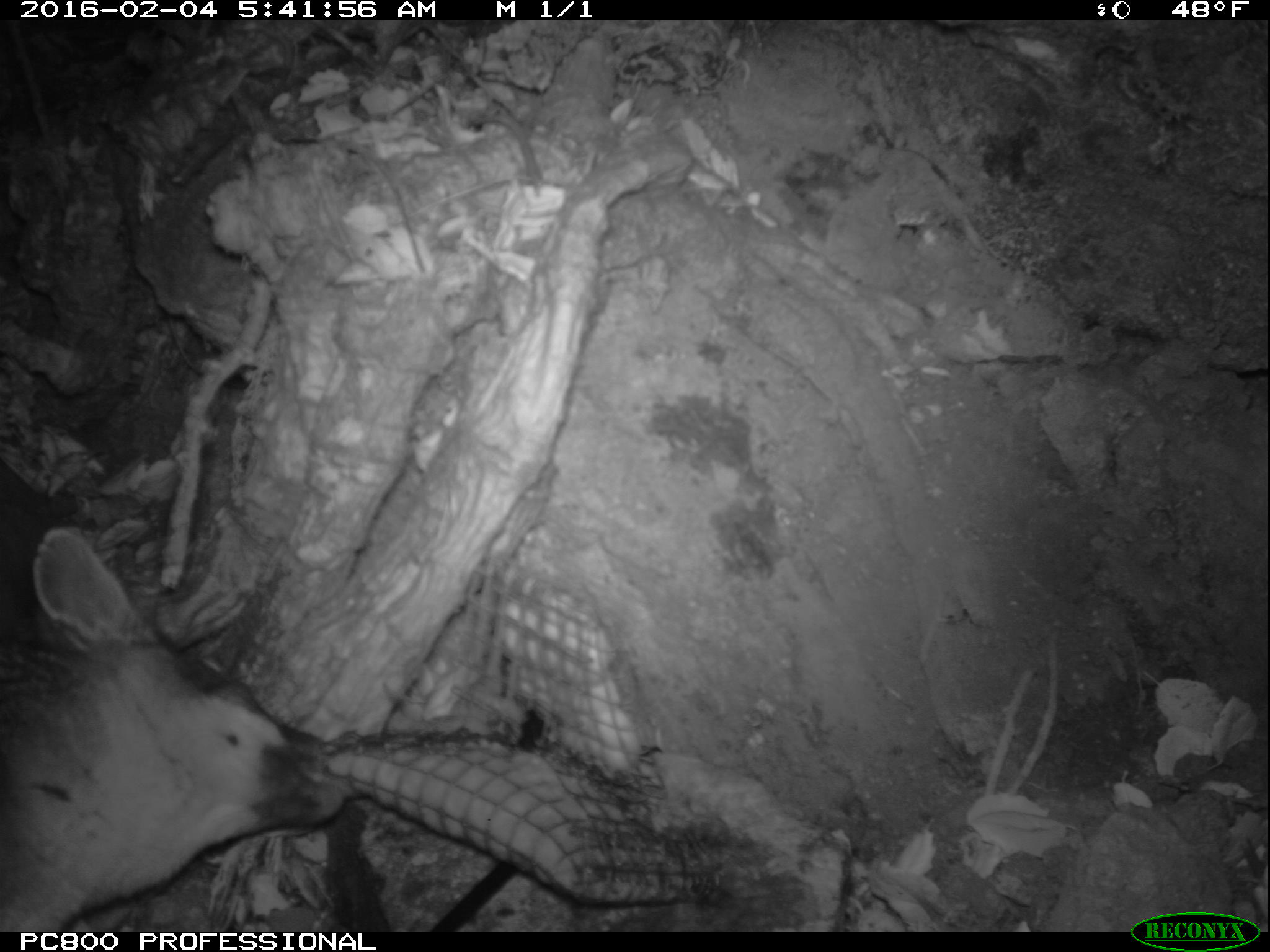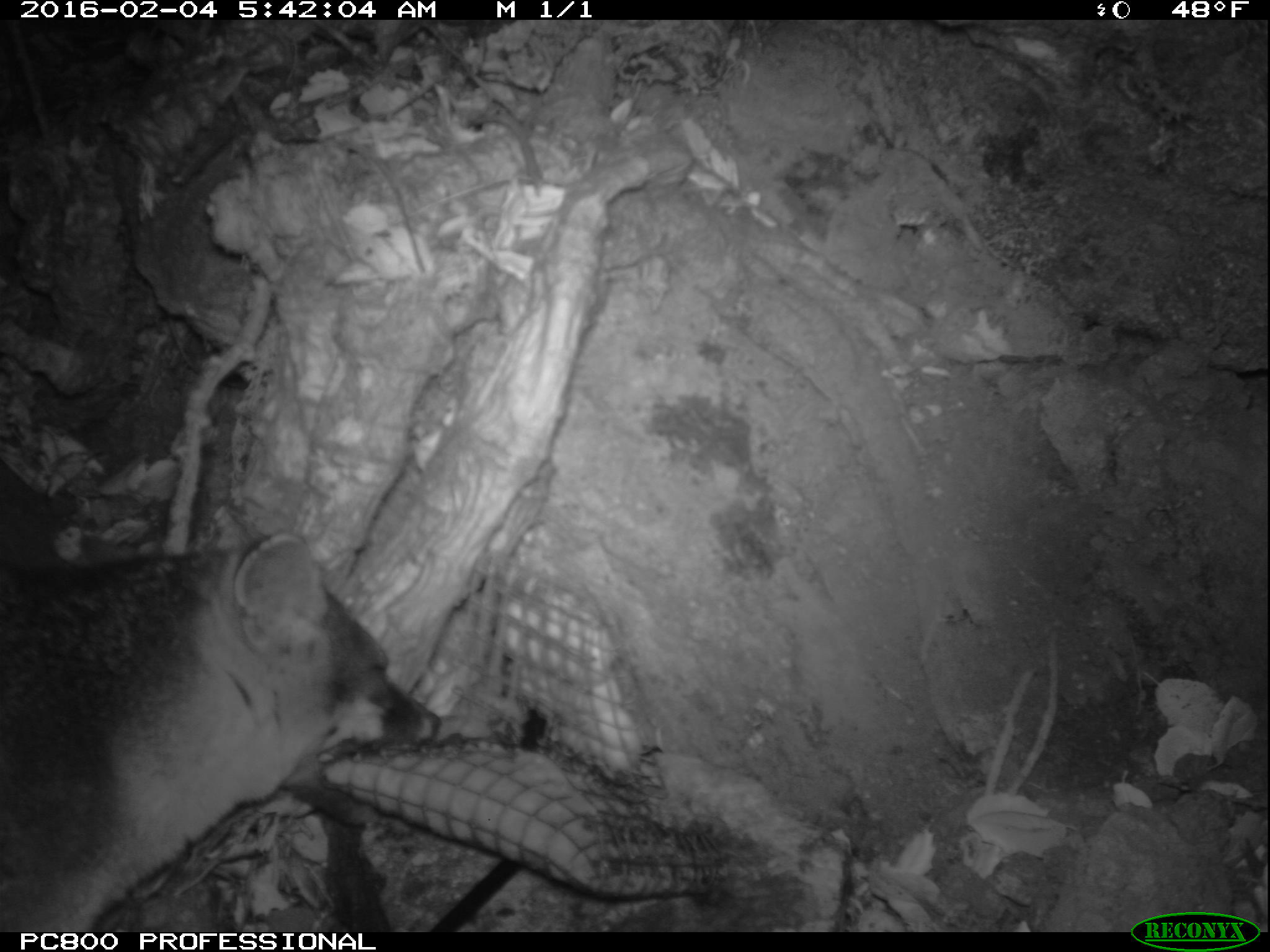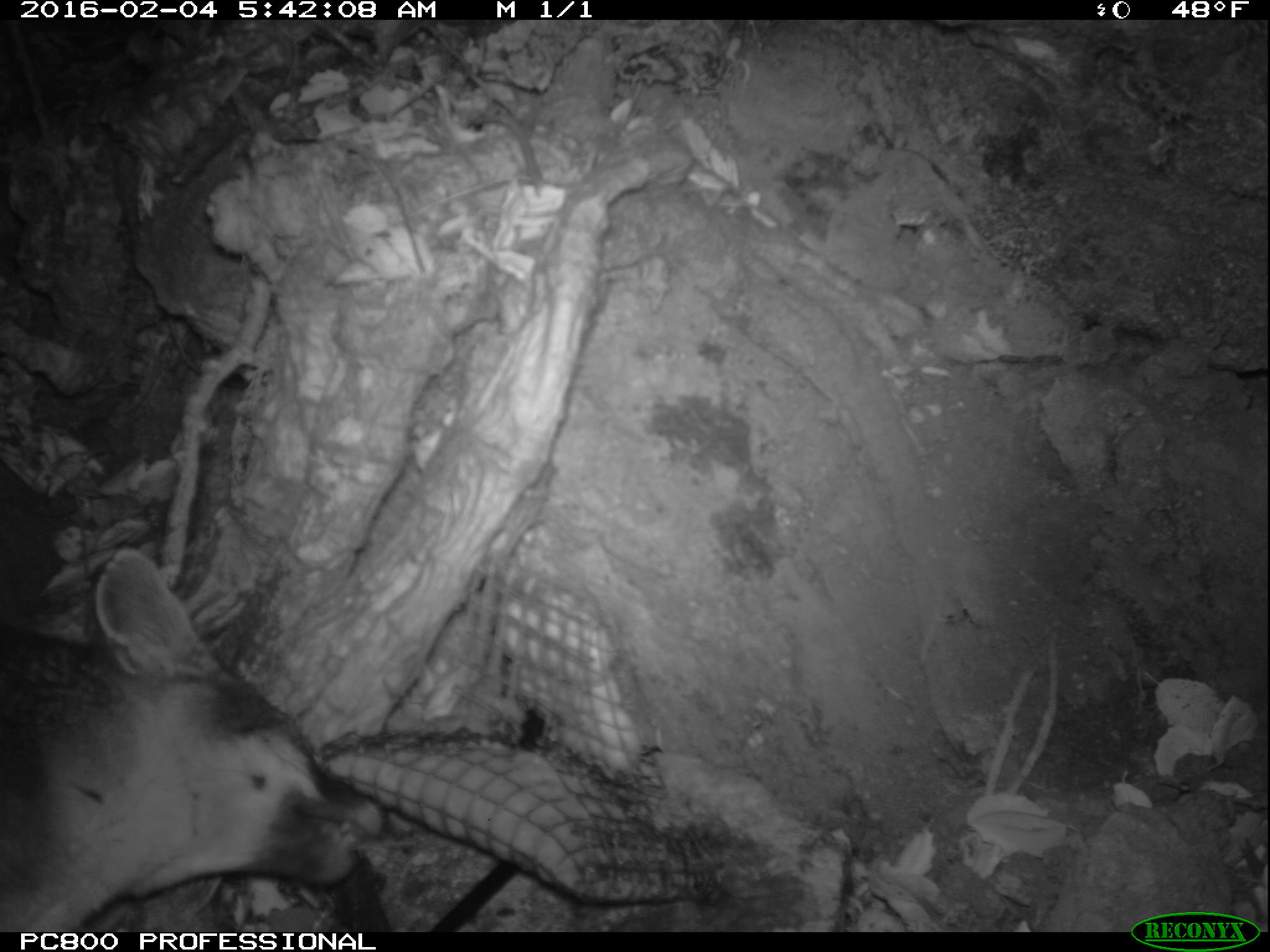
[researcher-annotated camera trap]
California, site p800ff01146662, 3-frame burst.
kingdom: Animalia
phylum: Chordata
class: Mammalia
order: Carnivora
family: Canidae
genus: Urocyon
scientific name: Urocyon littoralis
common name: island fox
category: fox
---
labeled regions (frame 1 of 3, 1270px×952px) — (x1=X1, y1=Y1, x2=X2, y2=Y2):
fox: (x1=0, y1=522, x2=344, y2=930)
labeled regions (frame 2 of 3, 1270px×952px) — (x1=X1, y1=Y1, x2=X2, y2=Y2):
fox: (x1=0, y1=529, x2=440, y2=933)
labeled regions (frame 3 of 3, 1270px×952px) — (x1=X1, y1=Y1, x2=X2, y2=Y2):
fox: (x1=0, y1=545, x2=389, y2=932)